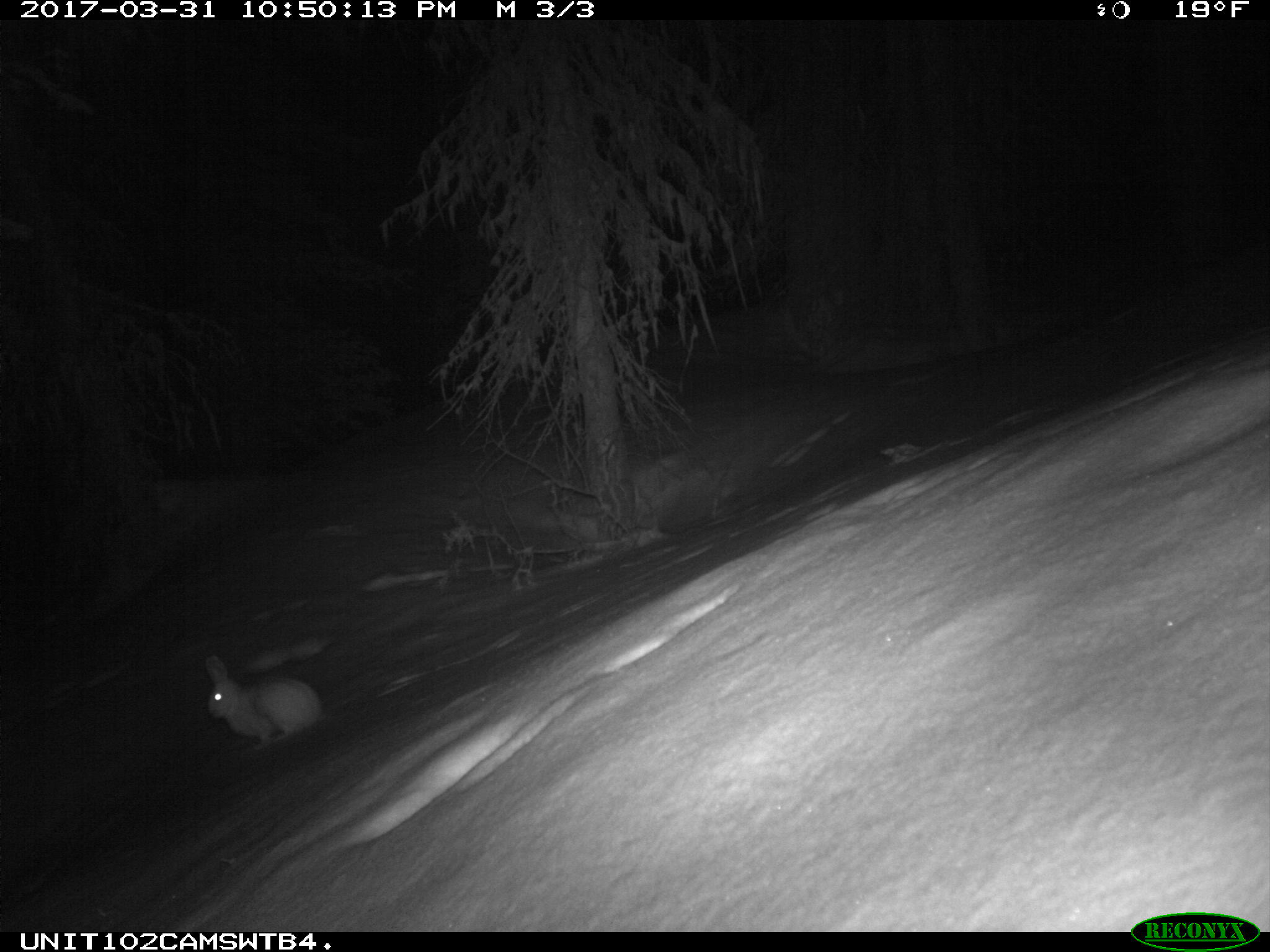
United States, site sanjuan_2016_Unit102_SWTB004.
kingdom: Animalia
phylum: Chordata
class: Mammalia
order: Lagomorpha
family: Leporidae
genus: Lepus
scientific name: Lepus americanus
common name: snowshoe hare